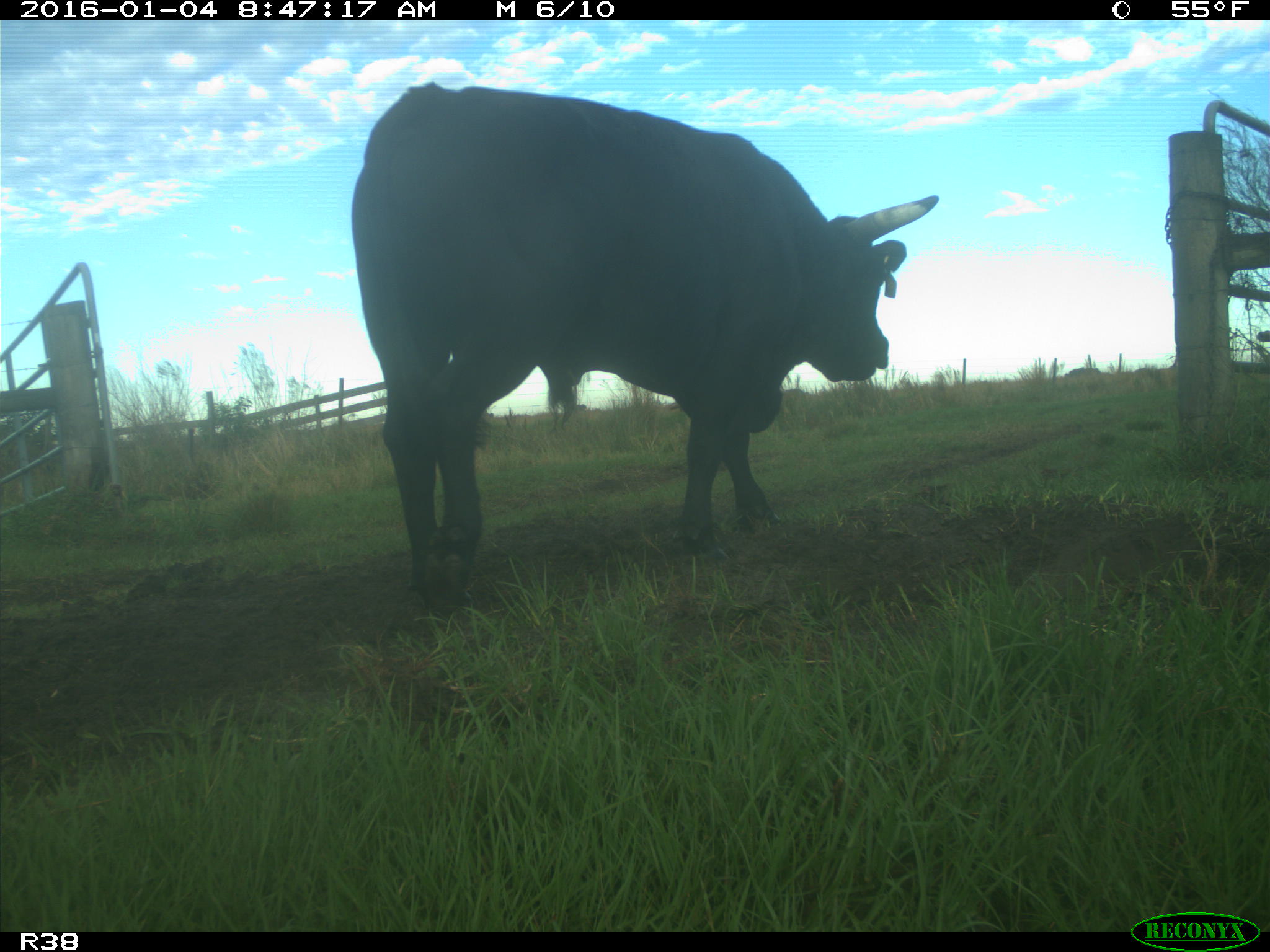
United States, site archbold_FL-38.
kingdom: Animalia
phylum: Chordata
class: Mammalia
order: Artiodactyla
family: Bovidae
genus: Bos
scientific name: Bos taurus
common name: domestic cow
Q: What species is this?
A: Bos taurus (domestic cow).